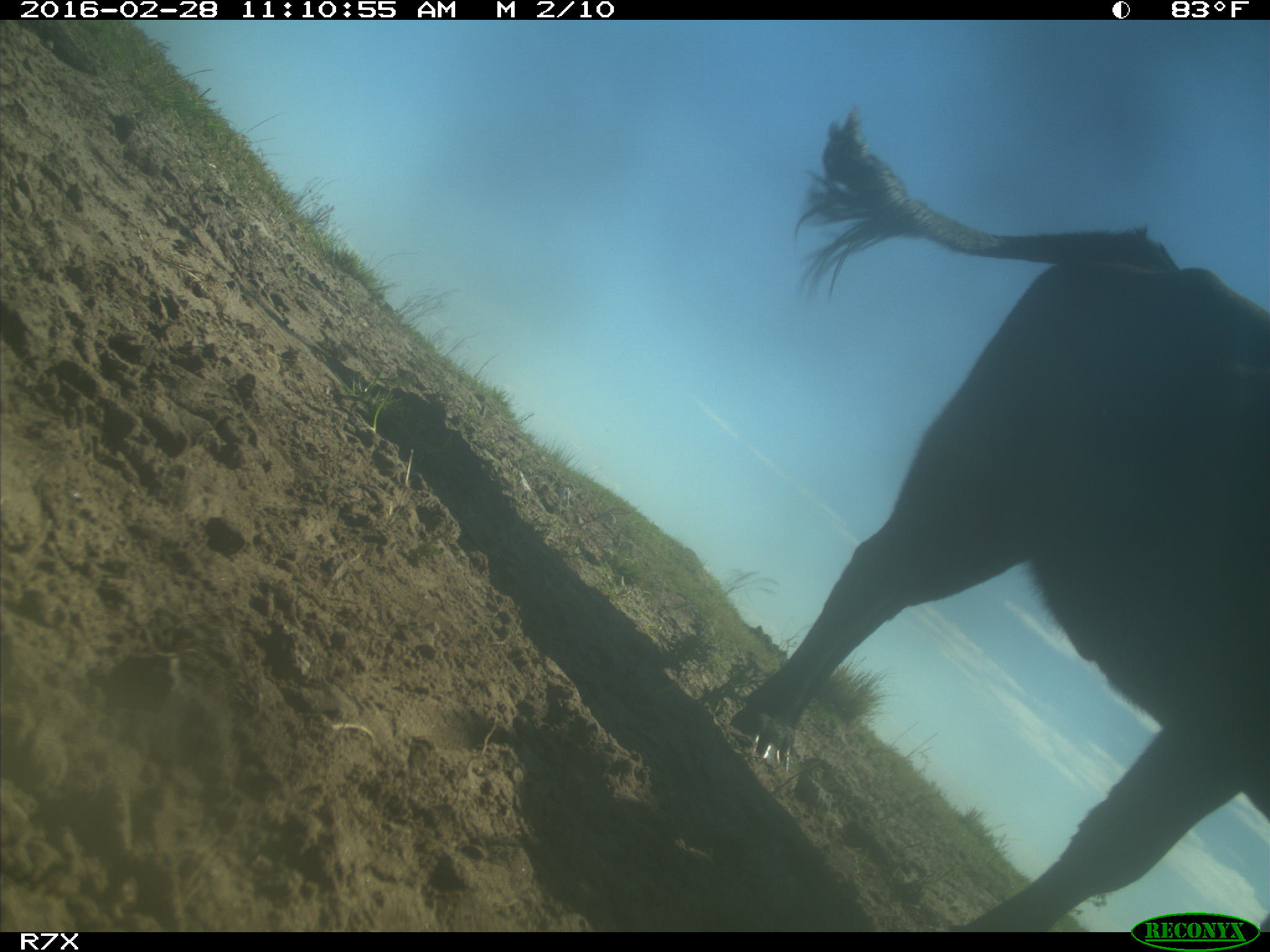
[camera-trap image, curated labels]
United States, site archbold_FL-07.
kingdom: Animalia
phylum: Chordata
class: Mammalia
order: Artiodactyla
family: Bovidae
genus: Bos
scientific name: Bos taurus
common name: domestic cow